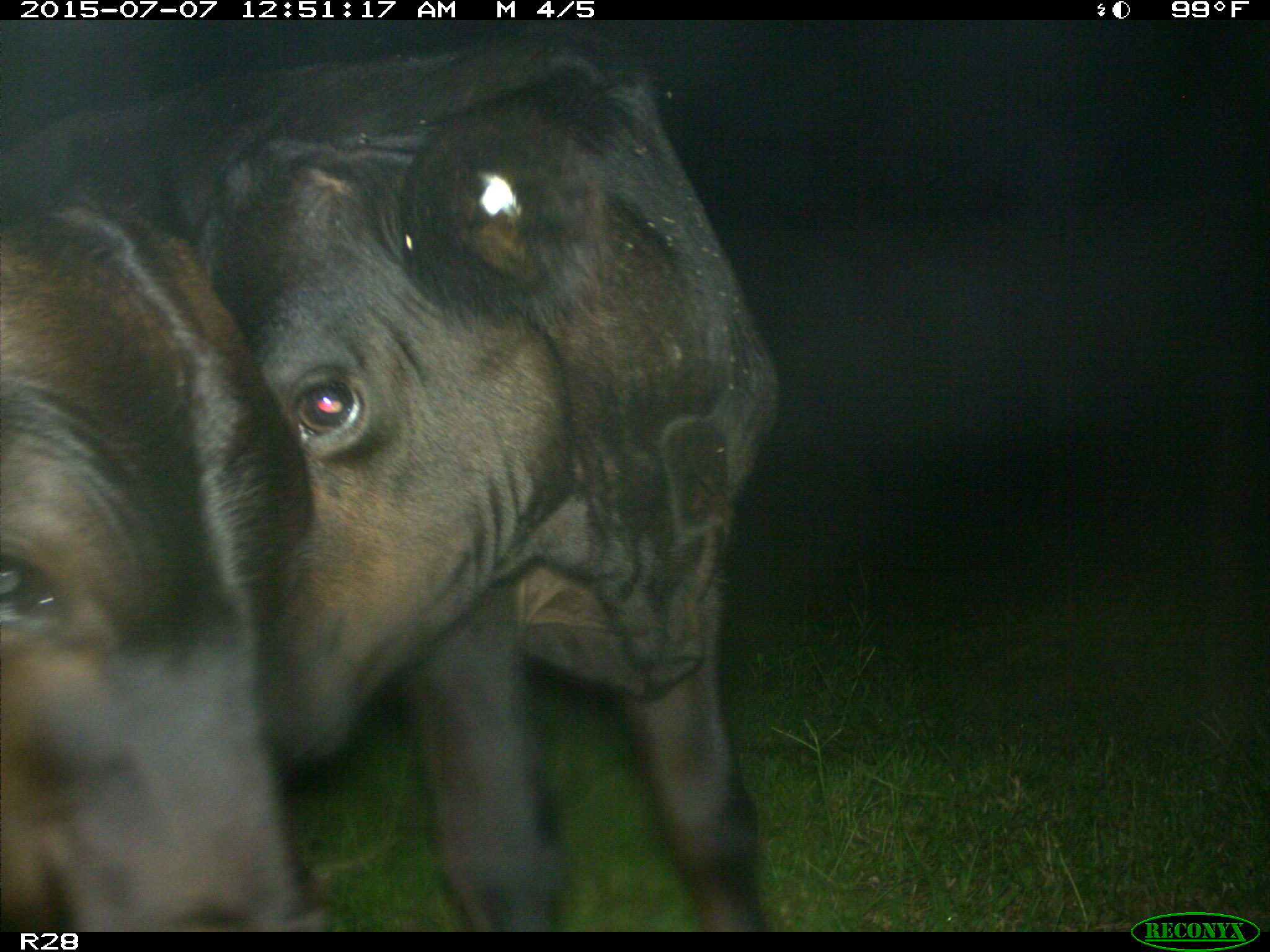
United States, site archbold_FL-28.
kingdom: Animalia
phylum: Chordata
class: Mammalia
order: Artiodactyla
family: Bovidae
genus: Bos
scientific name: Bos taurus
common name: domestic cow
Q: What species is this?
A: Bos taurus (domestic cow).